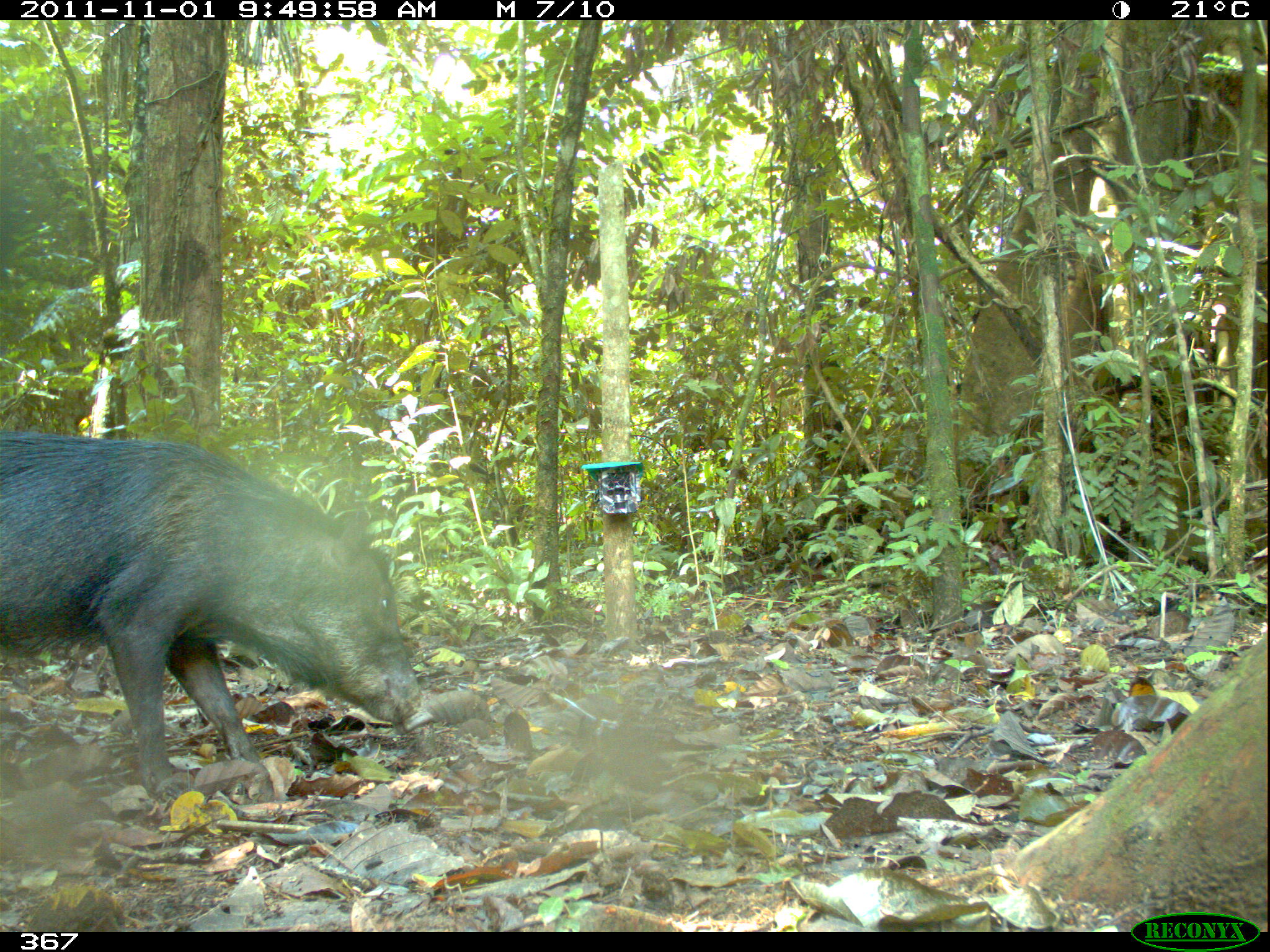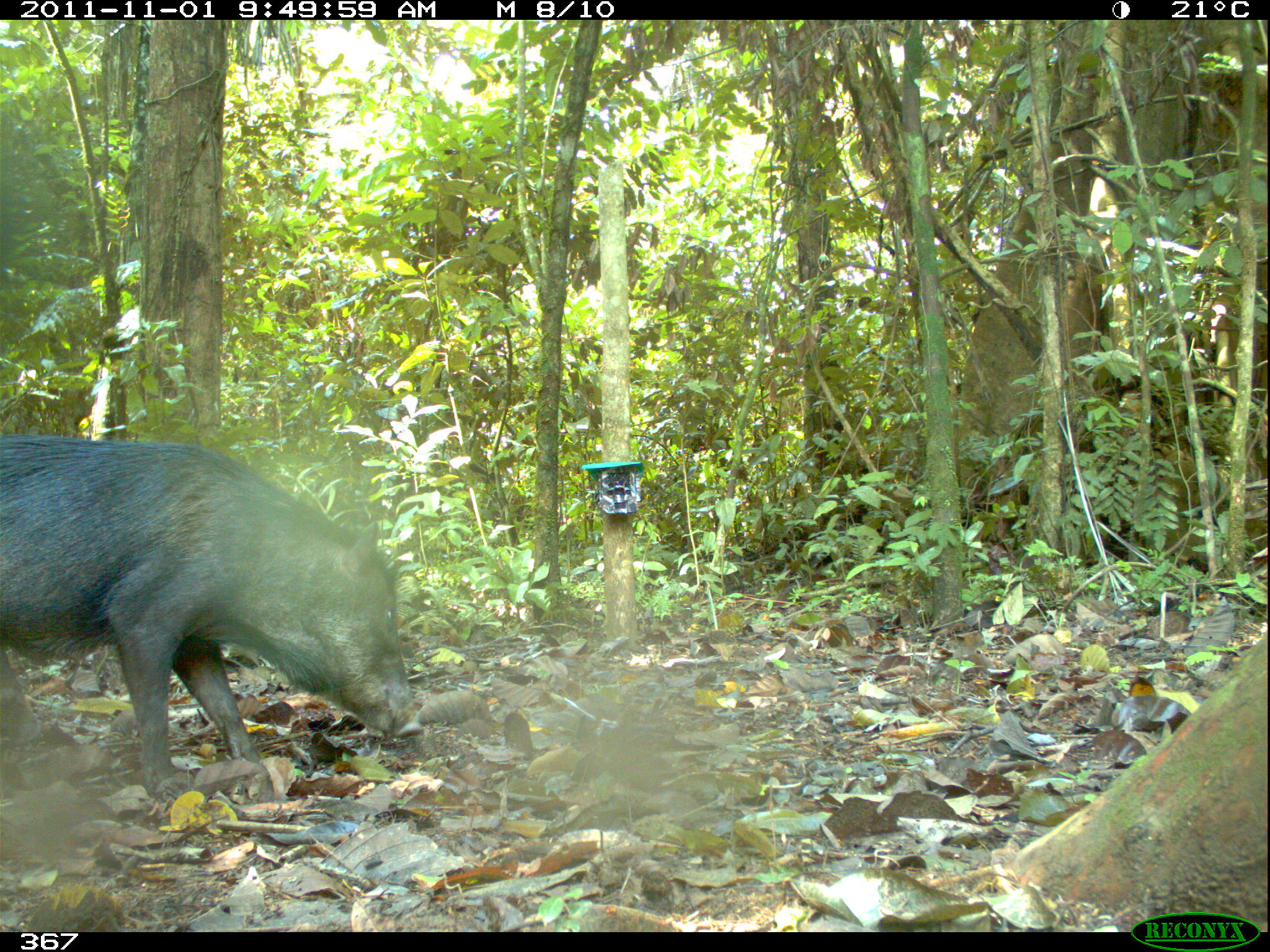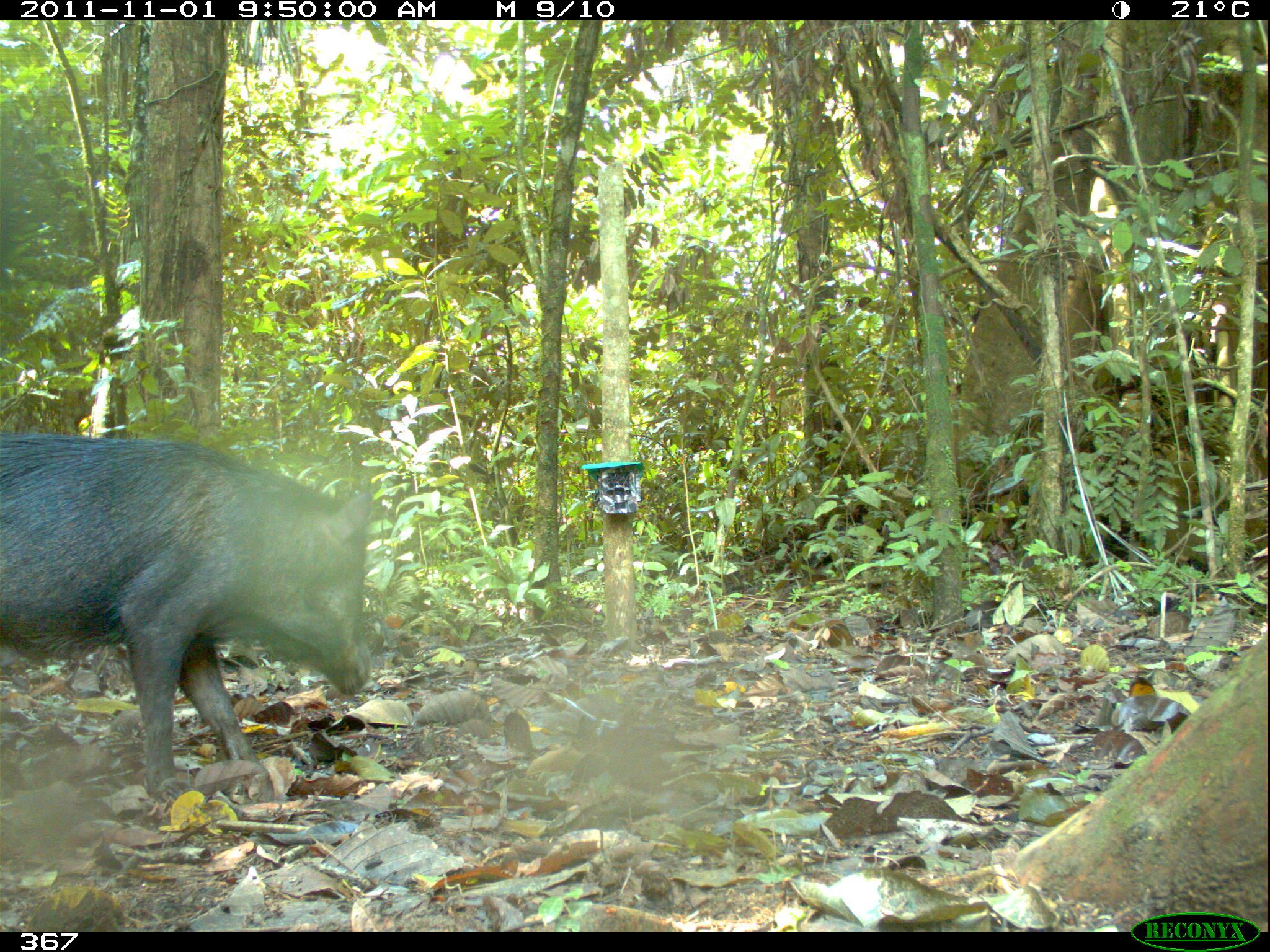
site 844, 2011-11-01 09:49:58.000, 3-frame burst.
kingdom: Animalia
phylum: Chordata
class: Mammalia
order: Artiodactyla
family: Tayassuidae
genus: Tayassu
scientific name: Tayassu pecari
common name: white-lipped peccary